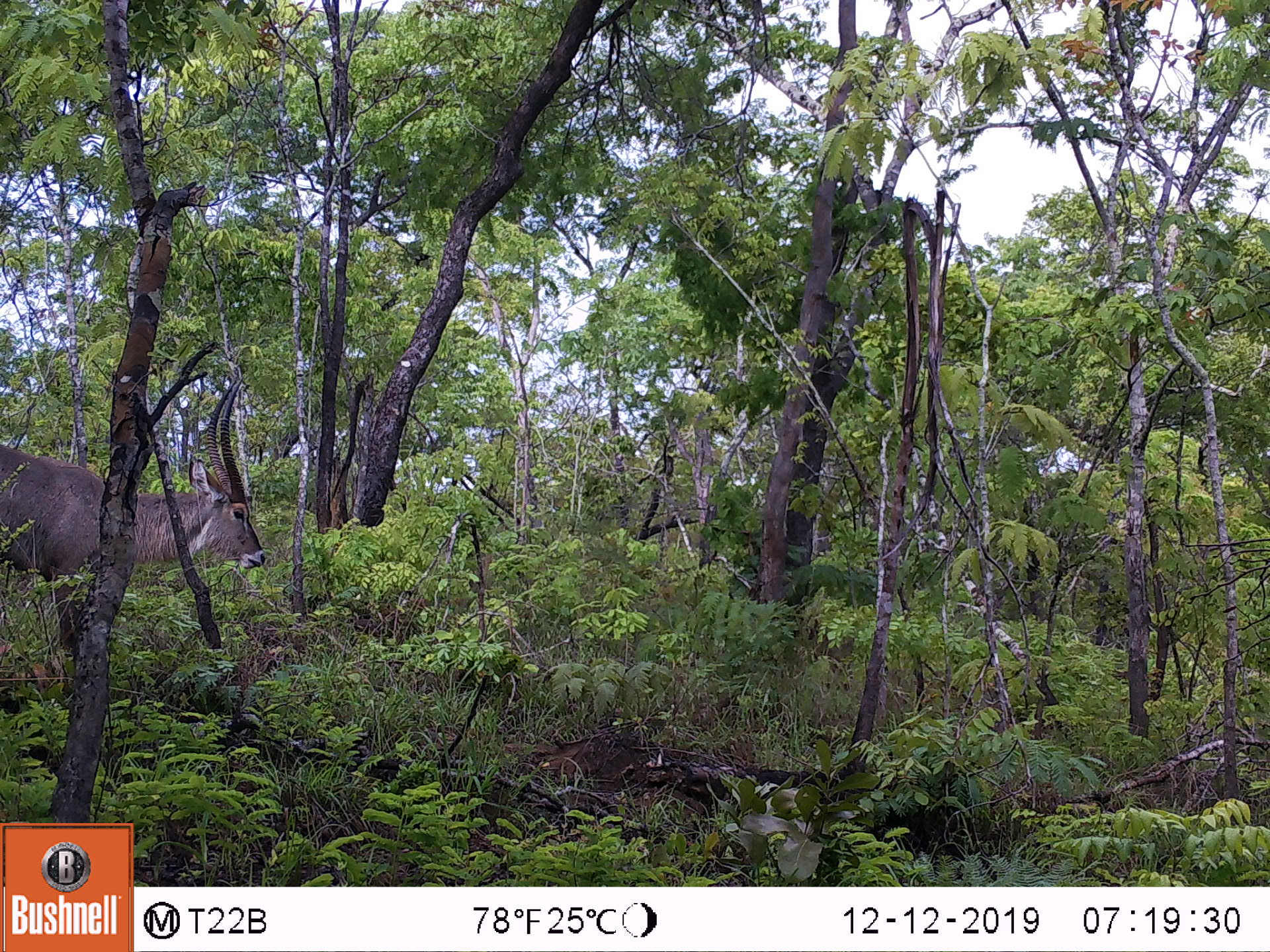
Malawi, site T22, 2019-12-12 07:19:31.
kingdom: Animalia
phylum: Chordata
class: Mammalia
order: Artiodactyla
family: Bovidae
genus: Kobus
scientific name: Kobus ellipsiprymnus ellipsiprymnus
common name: common waterbuck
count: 1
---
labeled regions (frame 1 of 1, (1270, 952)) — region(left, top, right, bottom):
common waterbuck: region(3, 374, 265, 667)